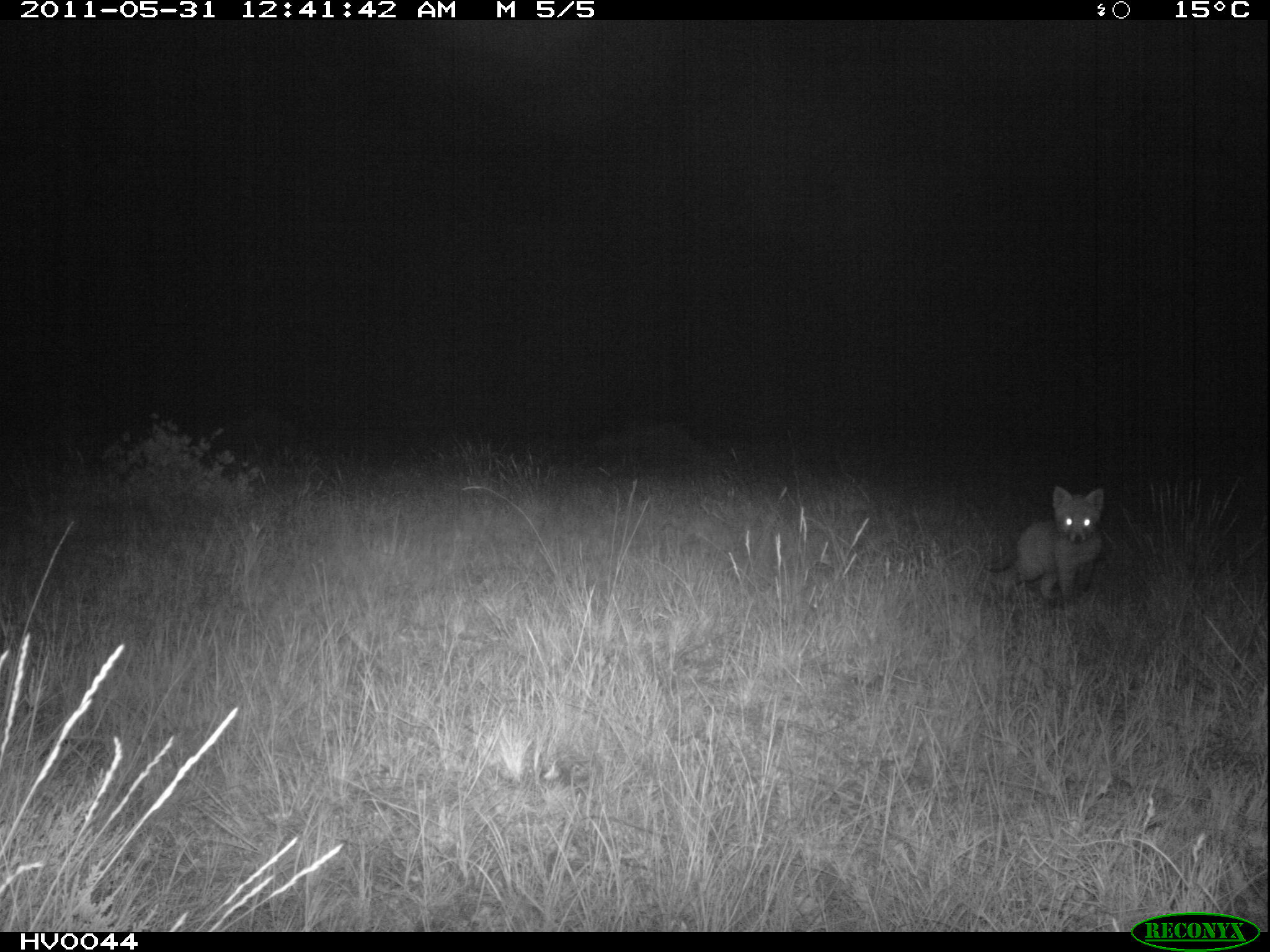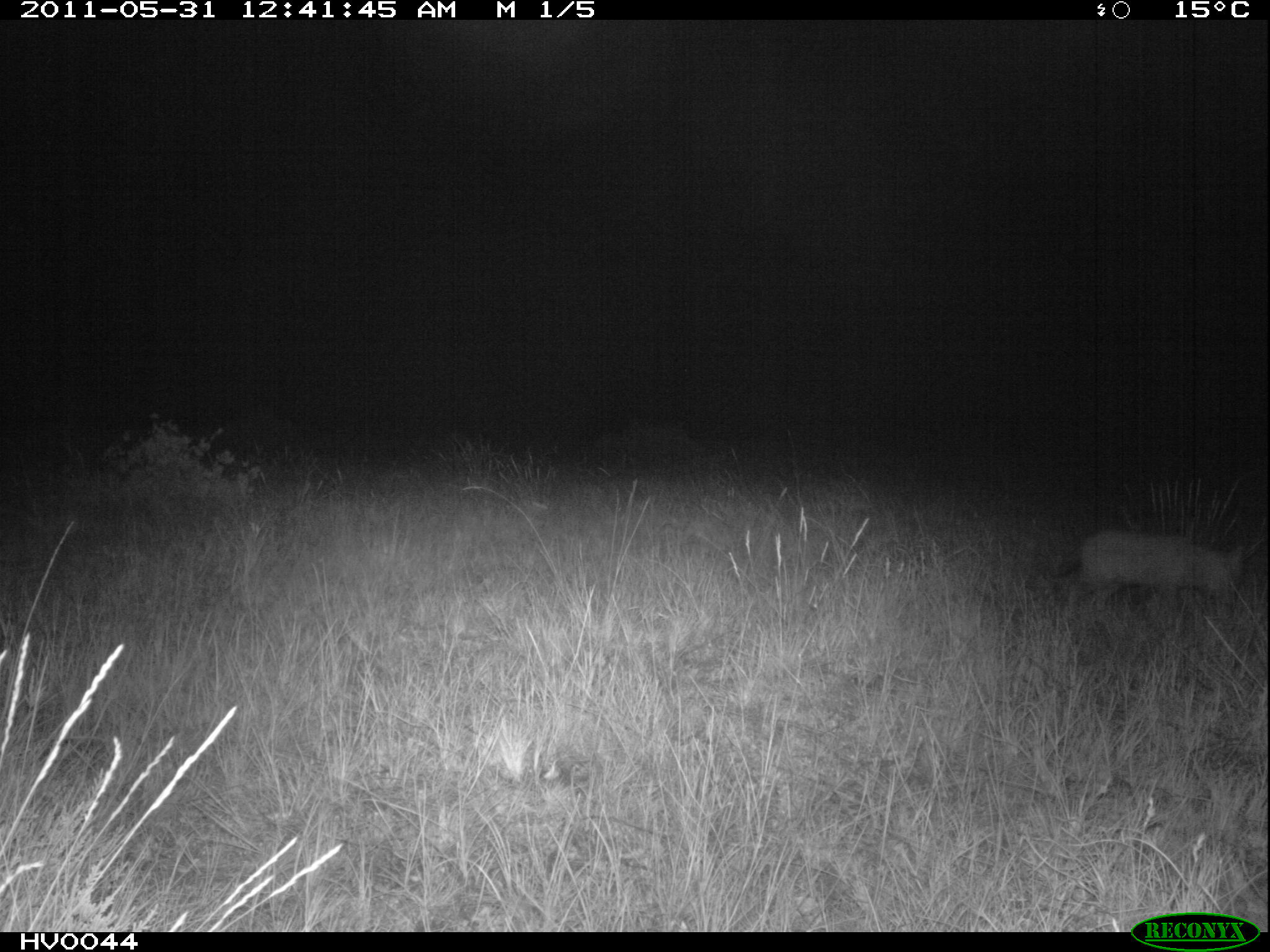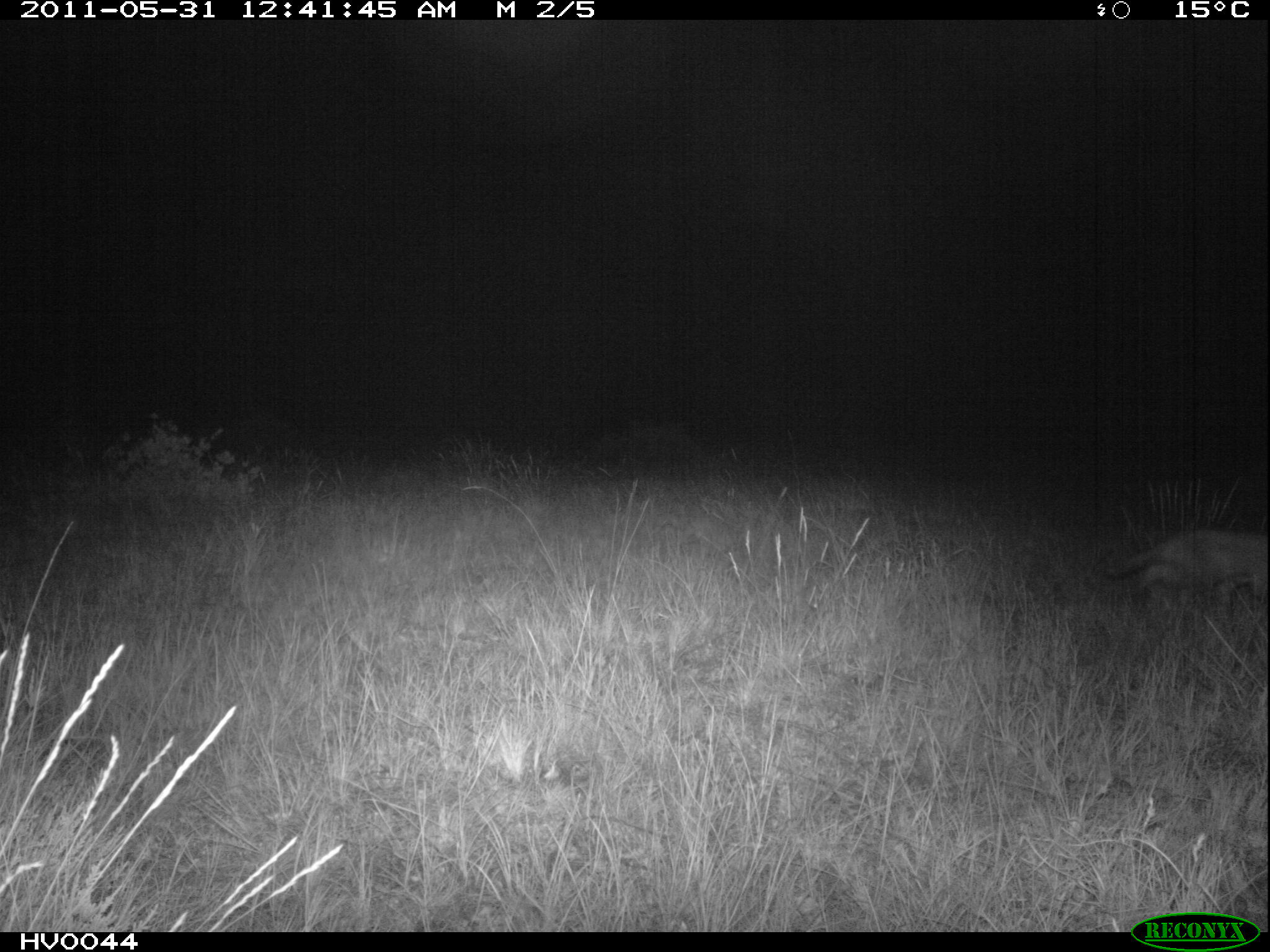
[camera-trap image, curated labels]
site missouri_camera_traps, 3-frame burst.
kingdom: Animalia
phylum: Chordata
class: Mammalia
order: Carnivora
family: Canidae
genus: Vulpes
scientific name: Vulpes vulpes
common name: red fox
Red fox (Vulpes vulpes). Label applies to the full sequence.